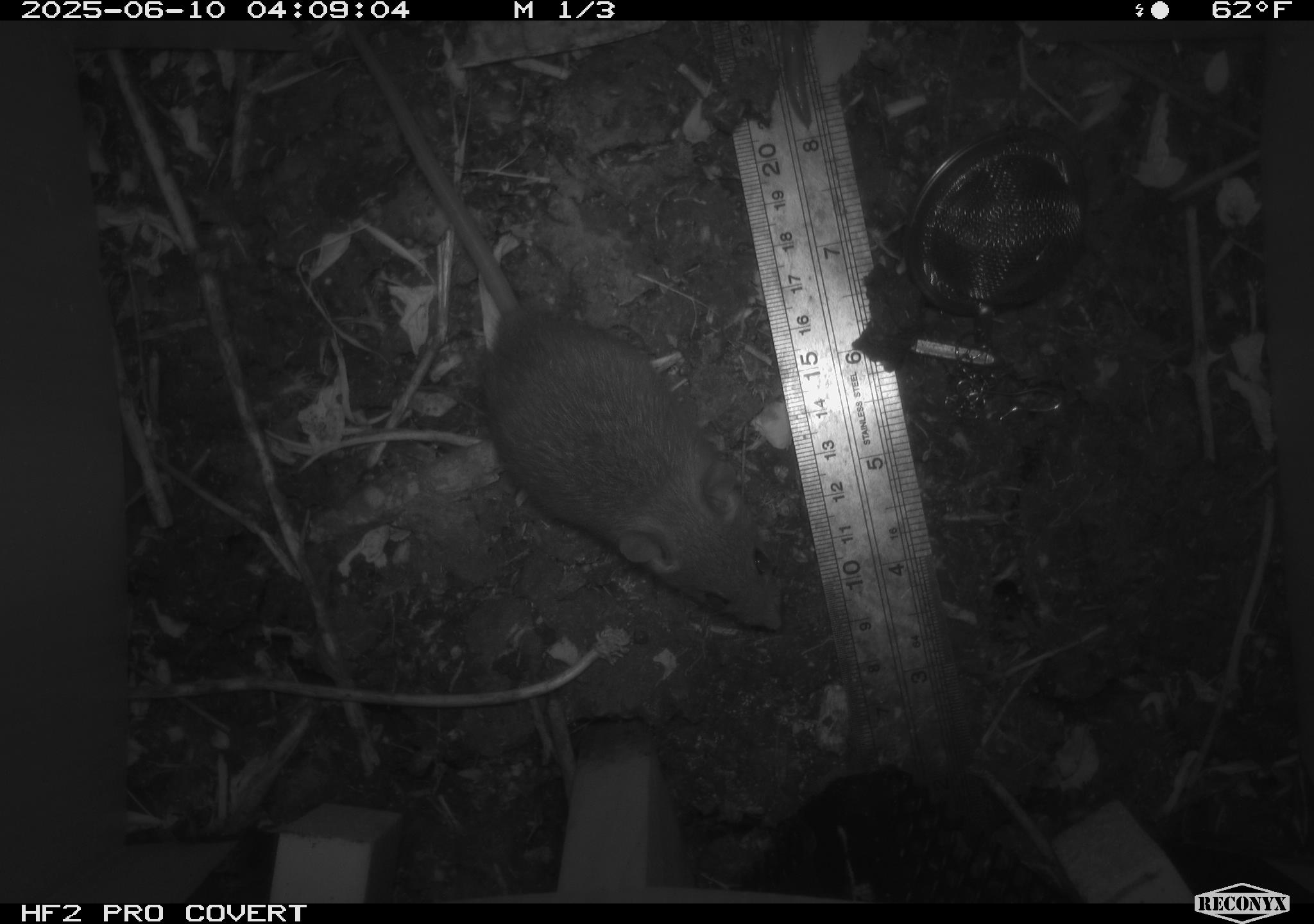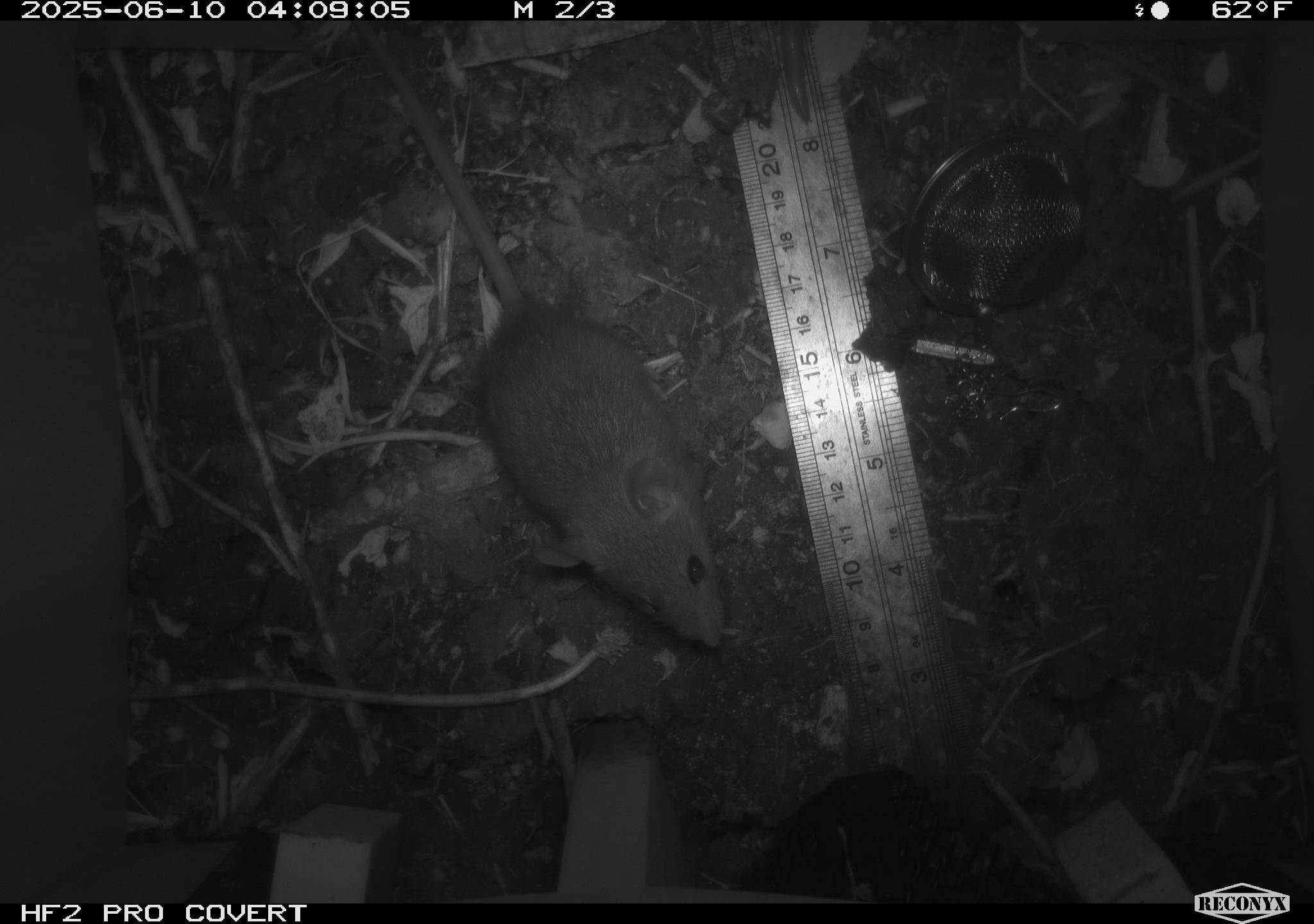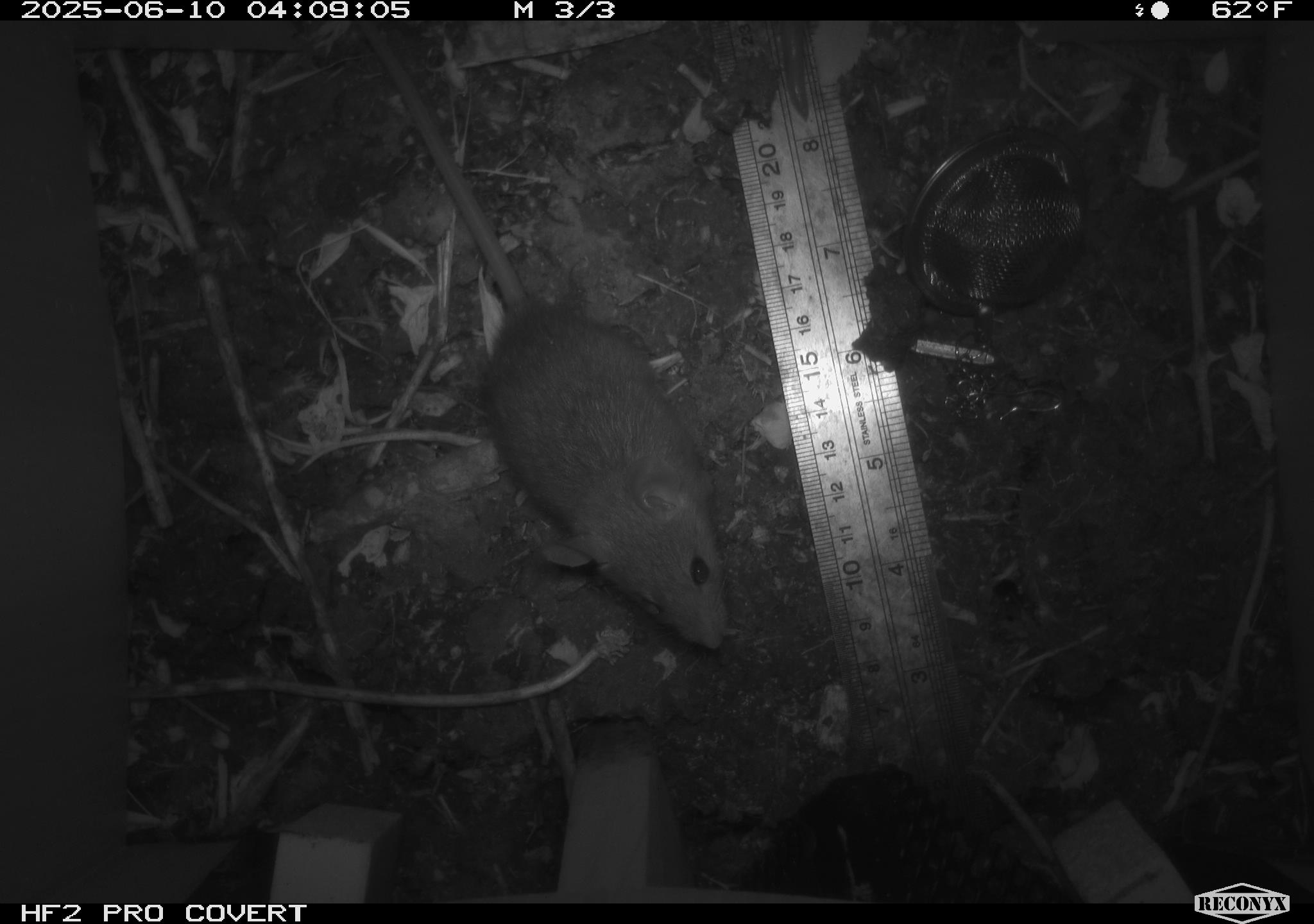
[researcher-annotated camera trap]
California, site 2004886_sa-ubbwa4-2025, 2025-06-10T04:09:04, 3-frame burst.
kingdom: Animalia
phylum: Chordata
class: Mammalia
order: Rodentia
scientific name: Rodentia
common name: rodent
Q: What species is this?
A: Rodent (Rodentia).